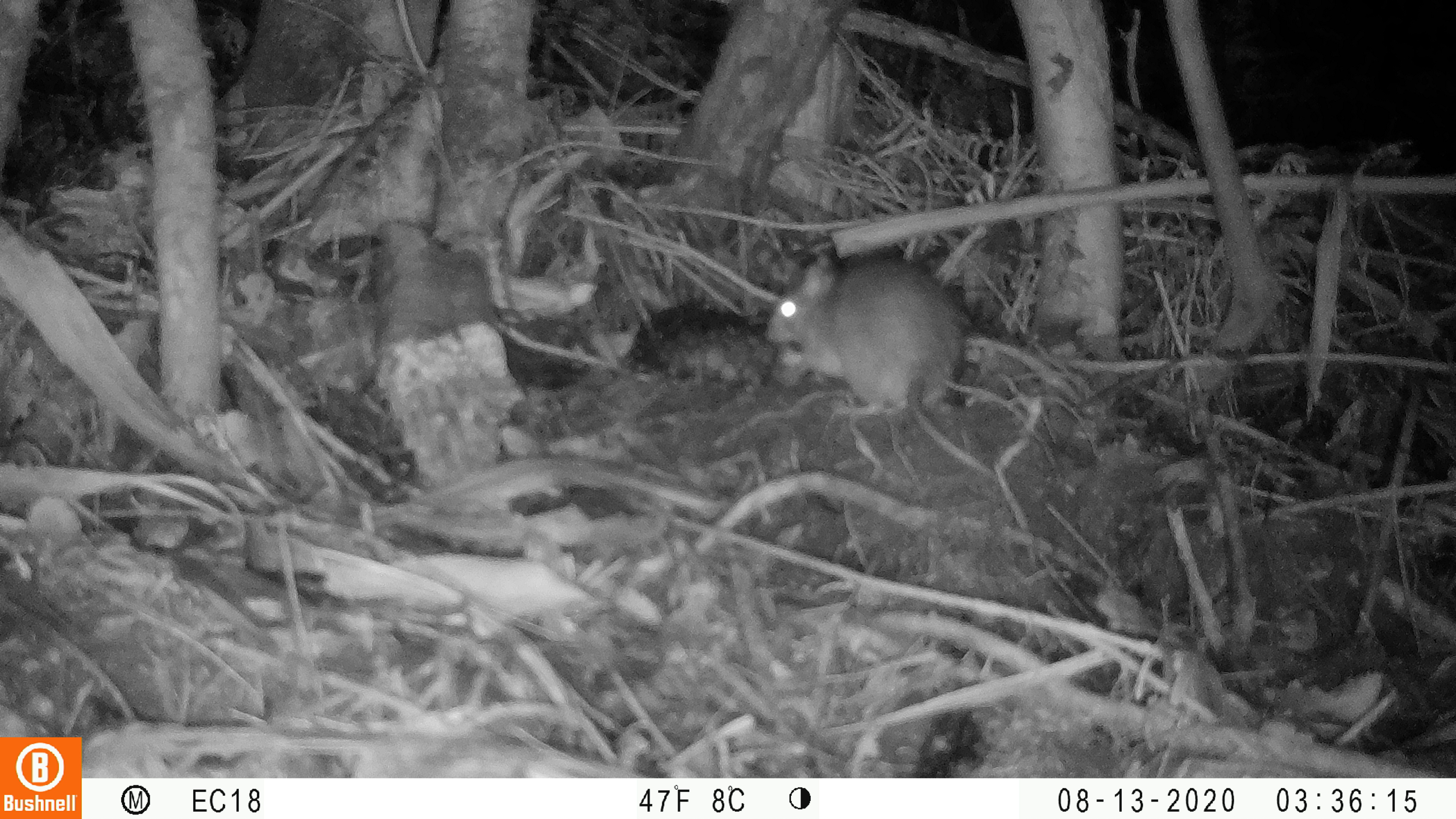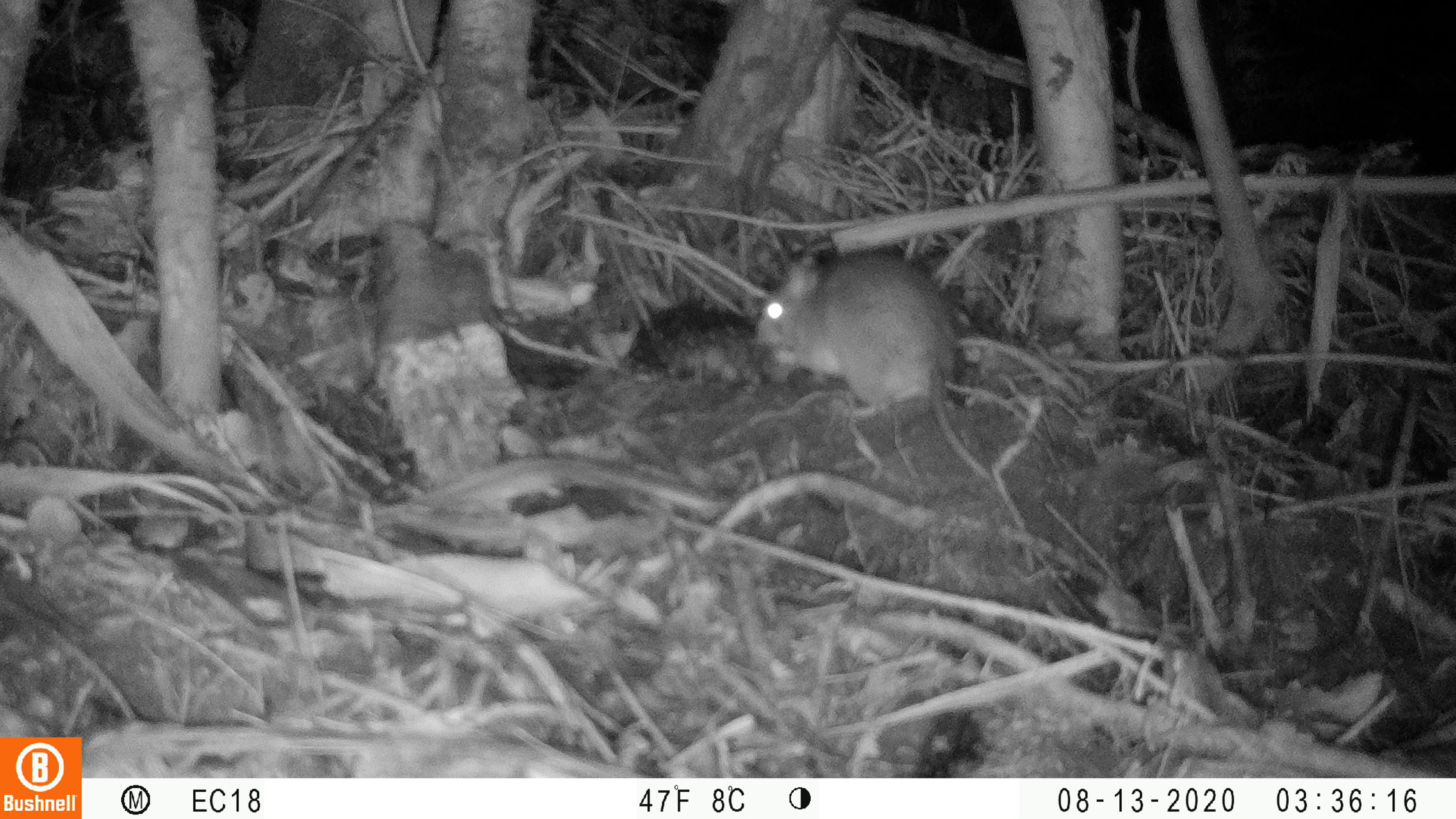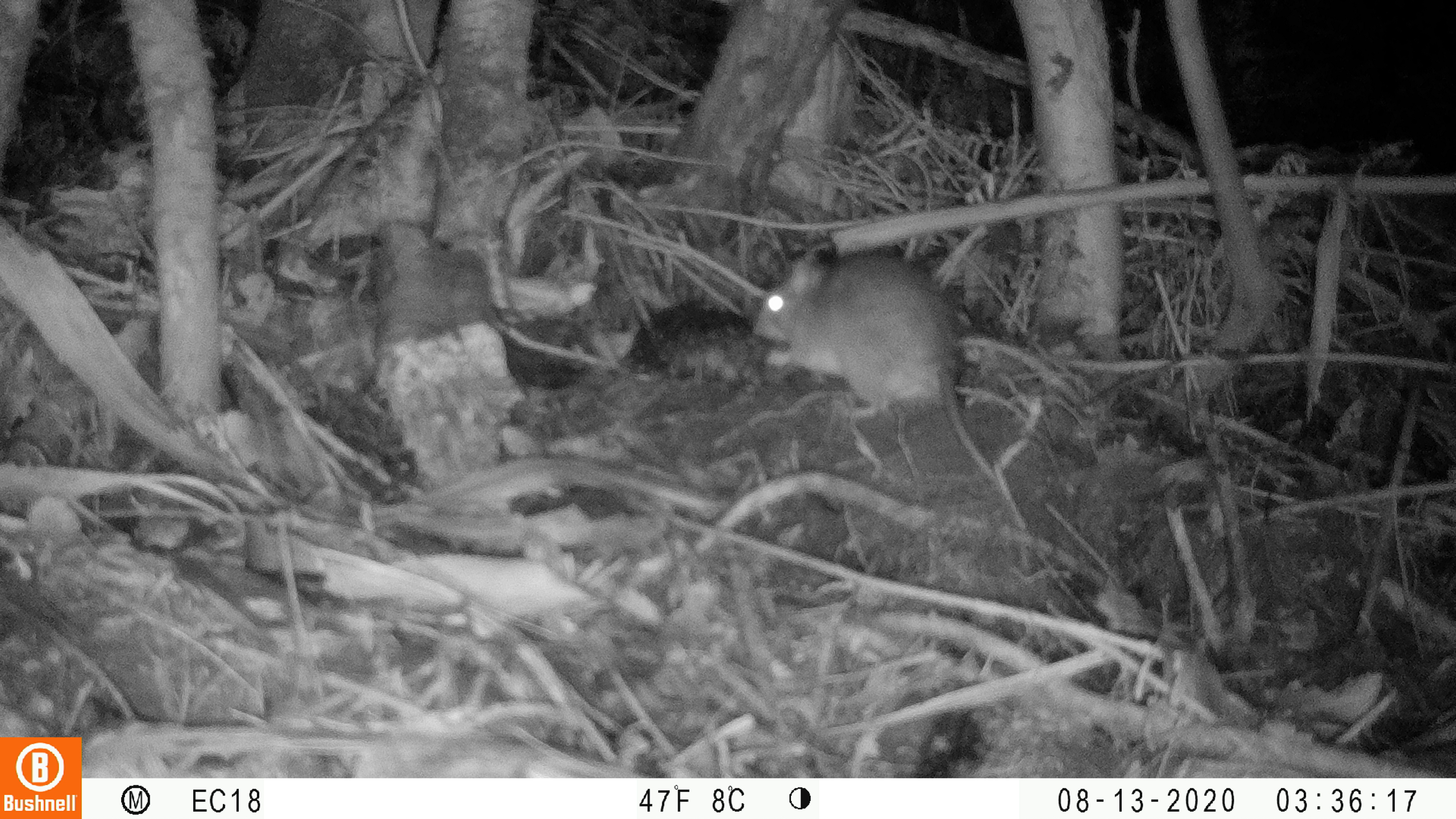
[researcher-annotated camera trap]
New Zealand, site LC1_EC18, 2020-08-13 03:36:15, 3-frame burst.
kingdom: Animalia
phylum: Chordata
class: Mammalia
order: Rodentia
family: Muridae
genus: Rattus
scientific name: Rattus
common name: rat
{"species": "rat (Rattus)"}